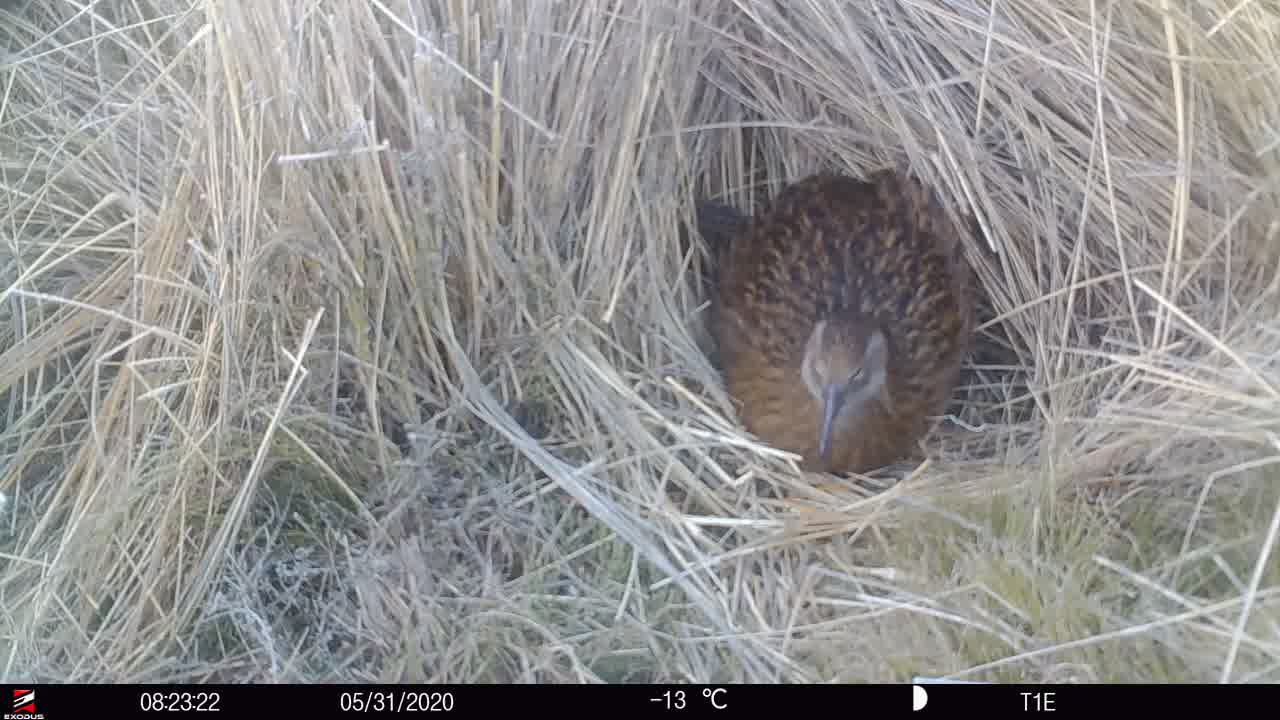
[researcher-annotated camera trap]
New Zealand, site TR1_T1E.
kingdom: Animalia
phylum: Chordata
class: Aves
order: Gruiformes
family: Rallidae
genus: Gallirallus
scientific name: Gallirallus australis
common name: weka